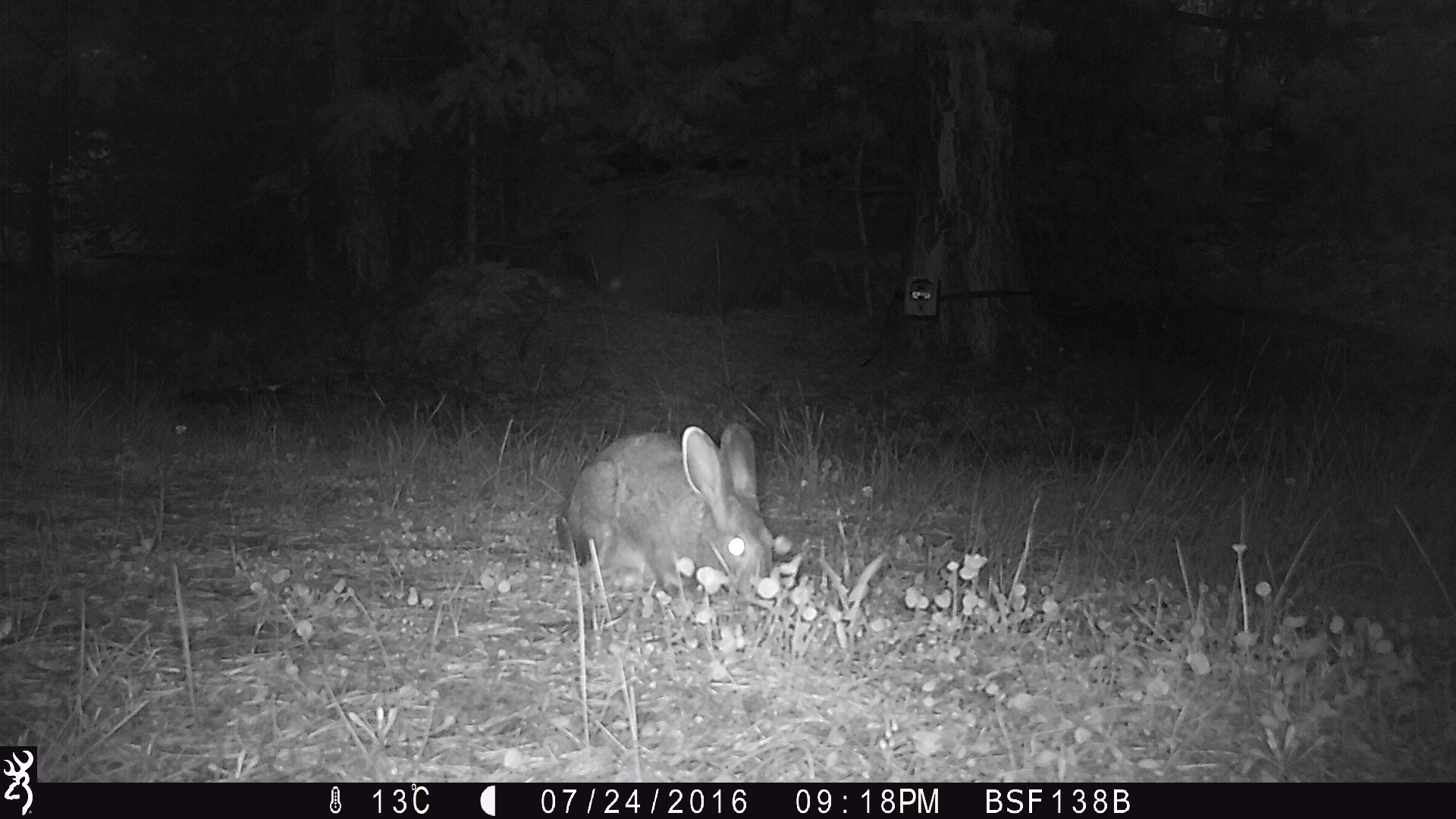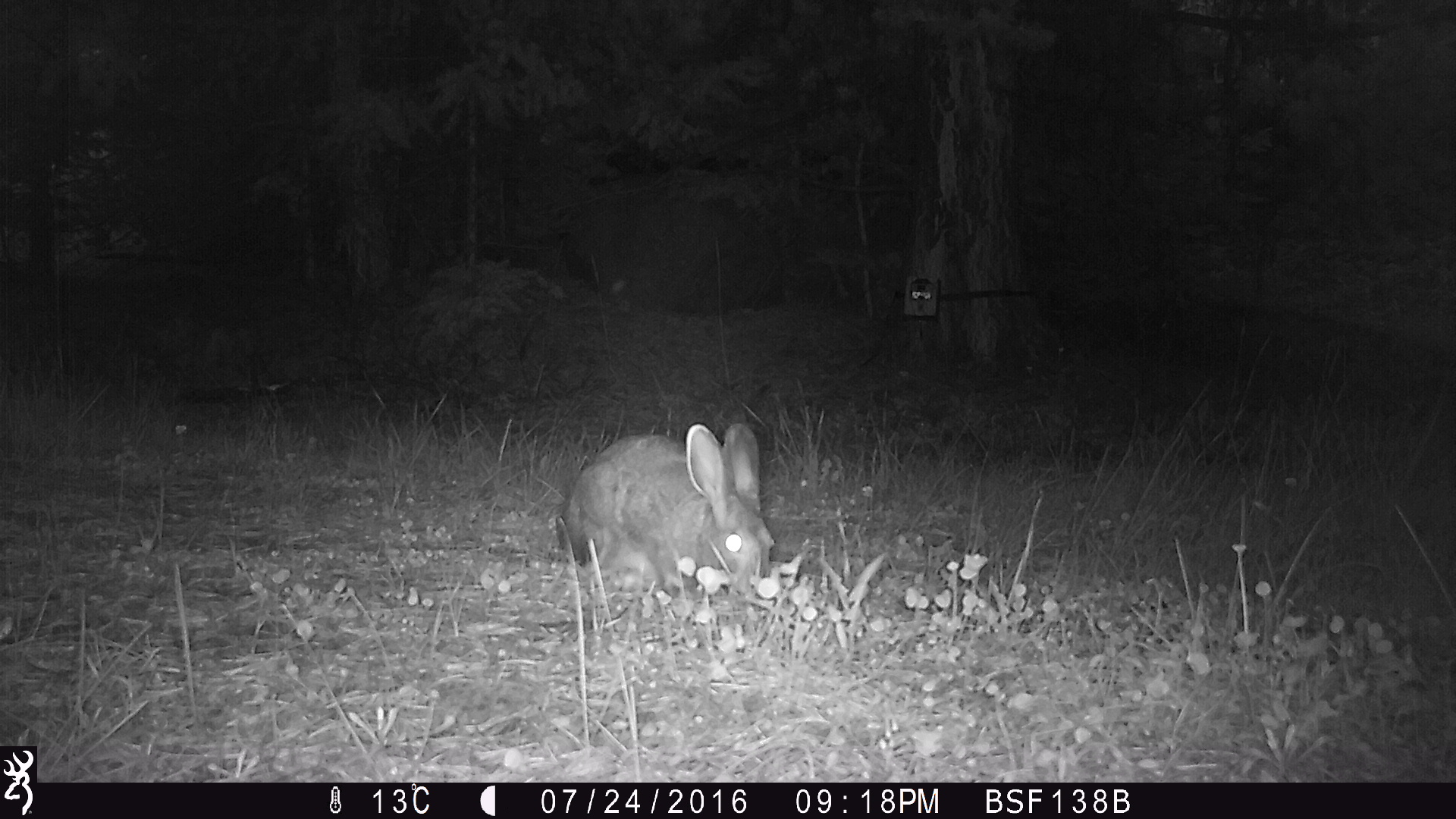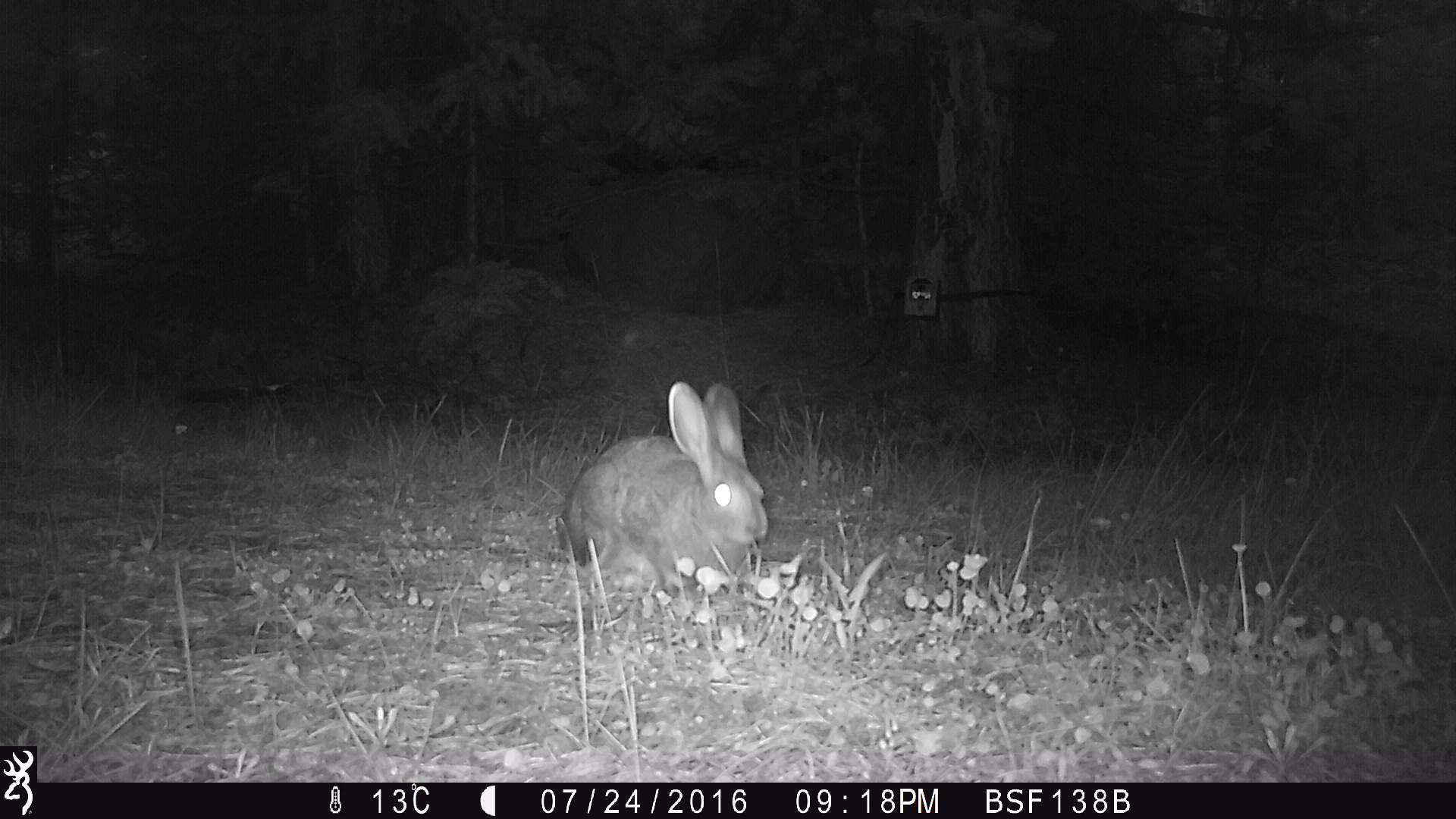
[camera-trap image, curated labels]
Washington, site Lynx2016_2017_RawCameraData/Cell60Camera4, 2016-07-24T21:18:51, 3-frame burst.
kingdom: Animalia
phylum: Chordata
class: Mammalia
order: Lagomorpha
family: Leporidae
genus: Lepus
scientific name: Lepus americanus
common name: snowshoe hare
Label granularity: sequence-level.